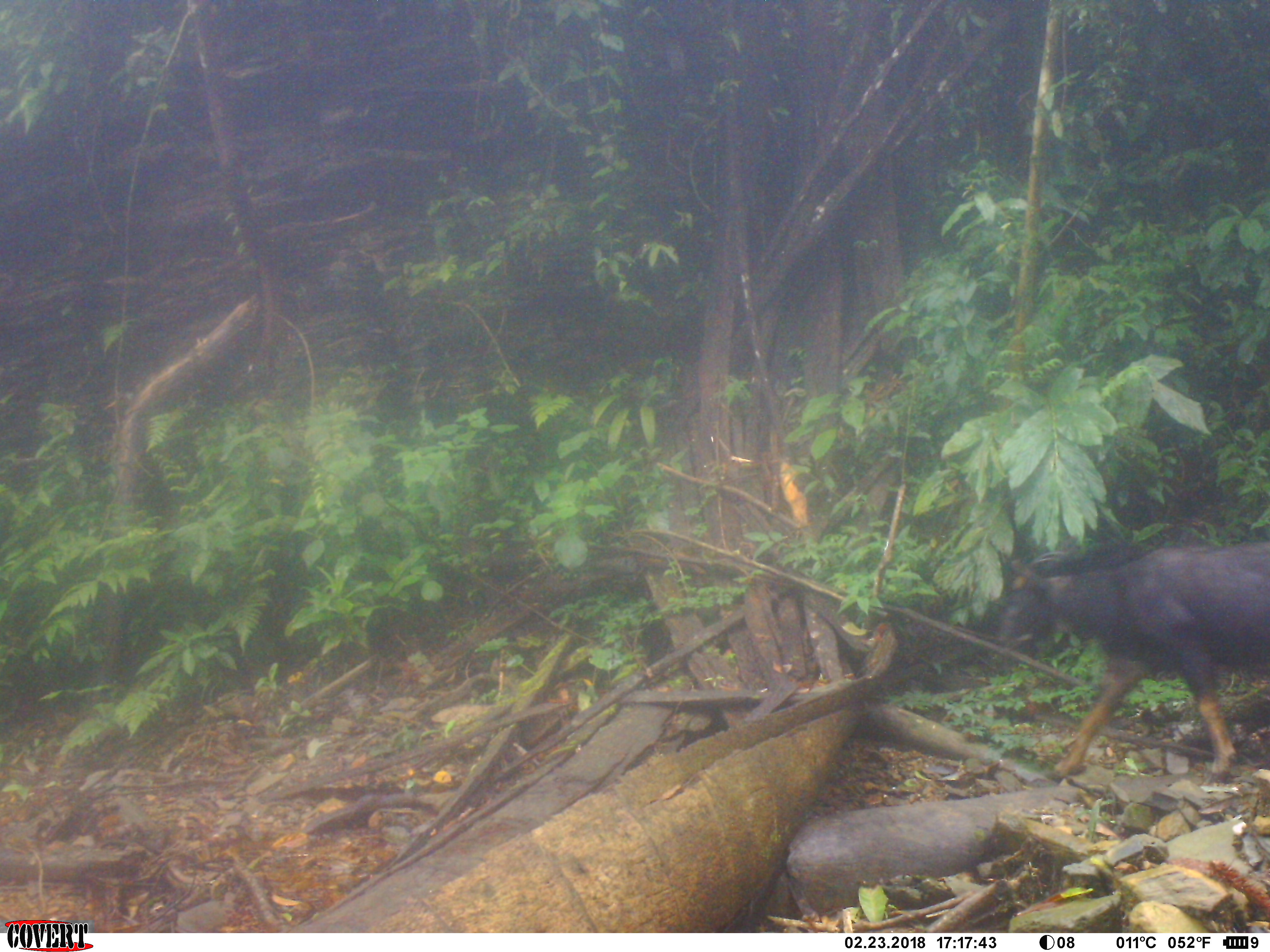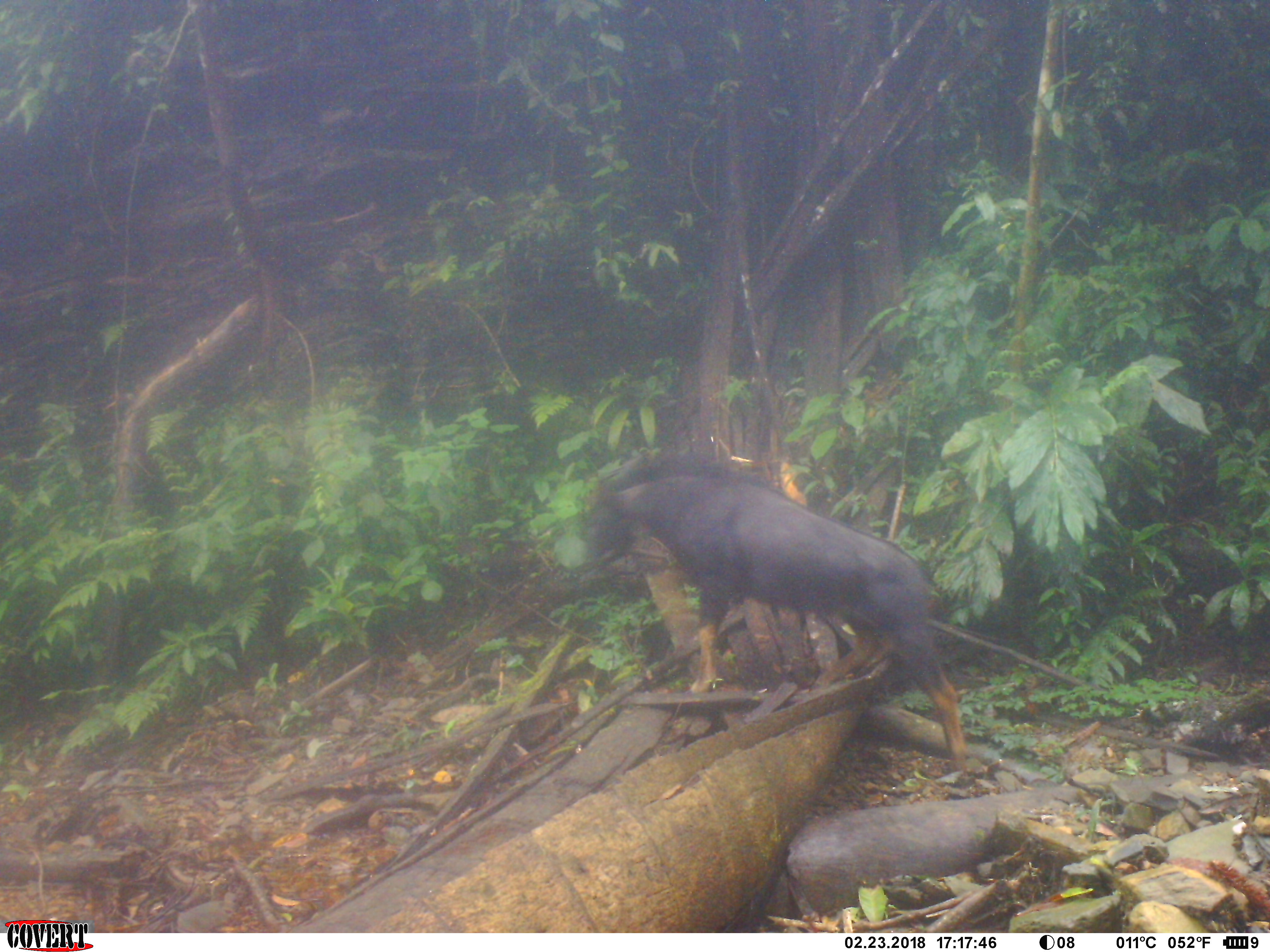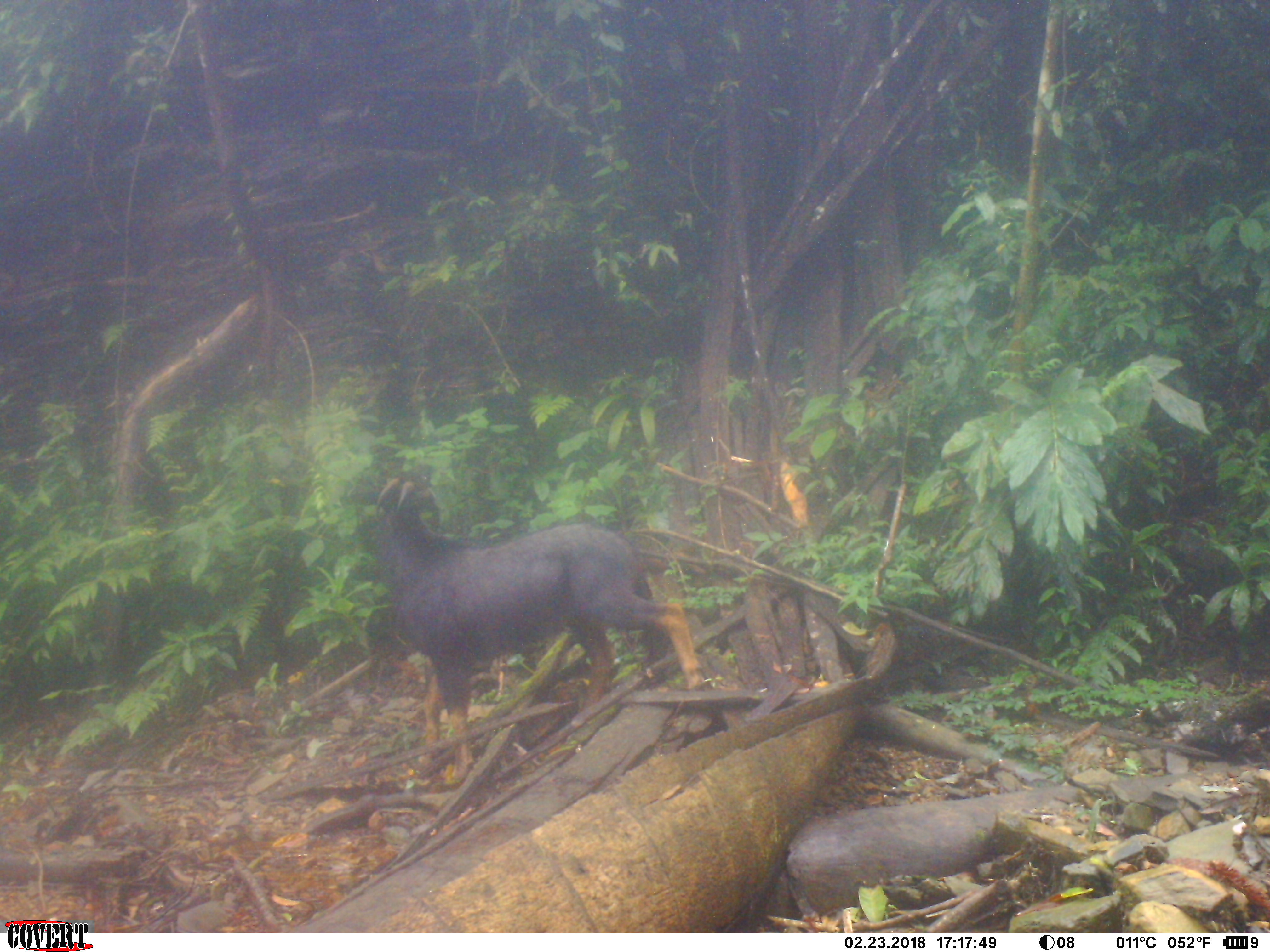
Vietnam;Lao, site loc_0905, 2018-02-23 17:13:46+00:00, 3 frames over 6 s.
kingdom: Animalia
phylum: Chordata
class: Mammalia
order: Artiodactyla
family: Bovidae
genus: Capricornis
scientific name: Capricornis sumatraensis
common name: chinese serow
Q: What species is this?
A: Chinese serow (Capricornis sumatraensis).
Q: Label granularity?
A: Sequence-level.